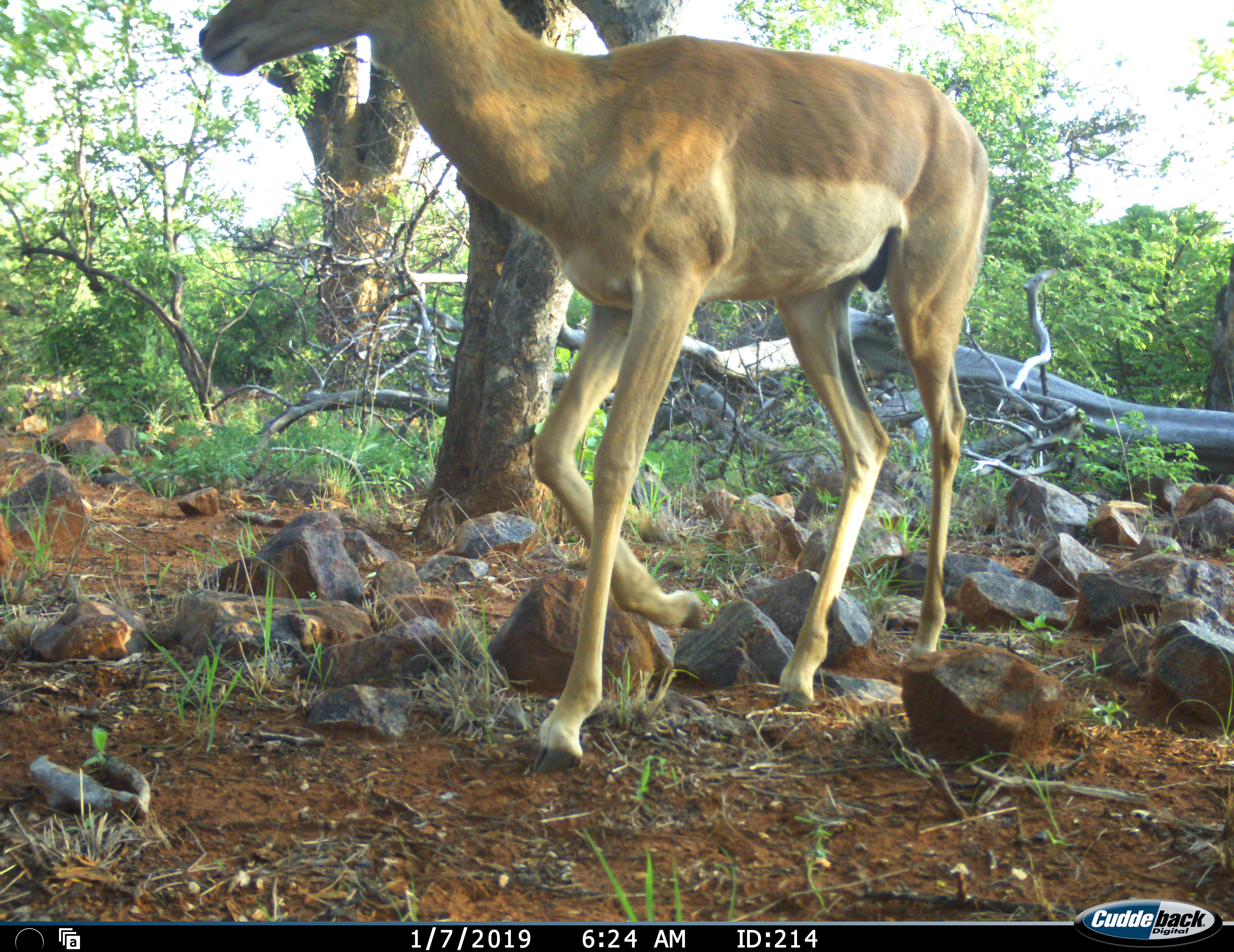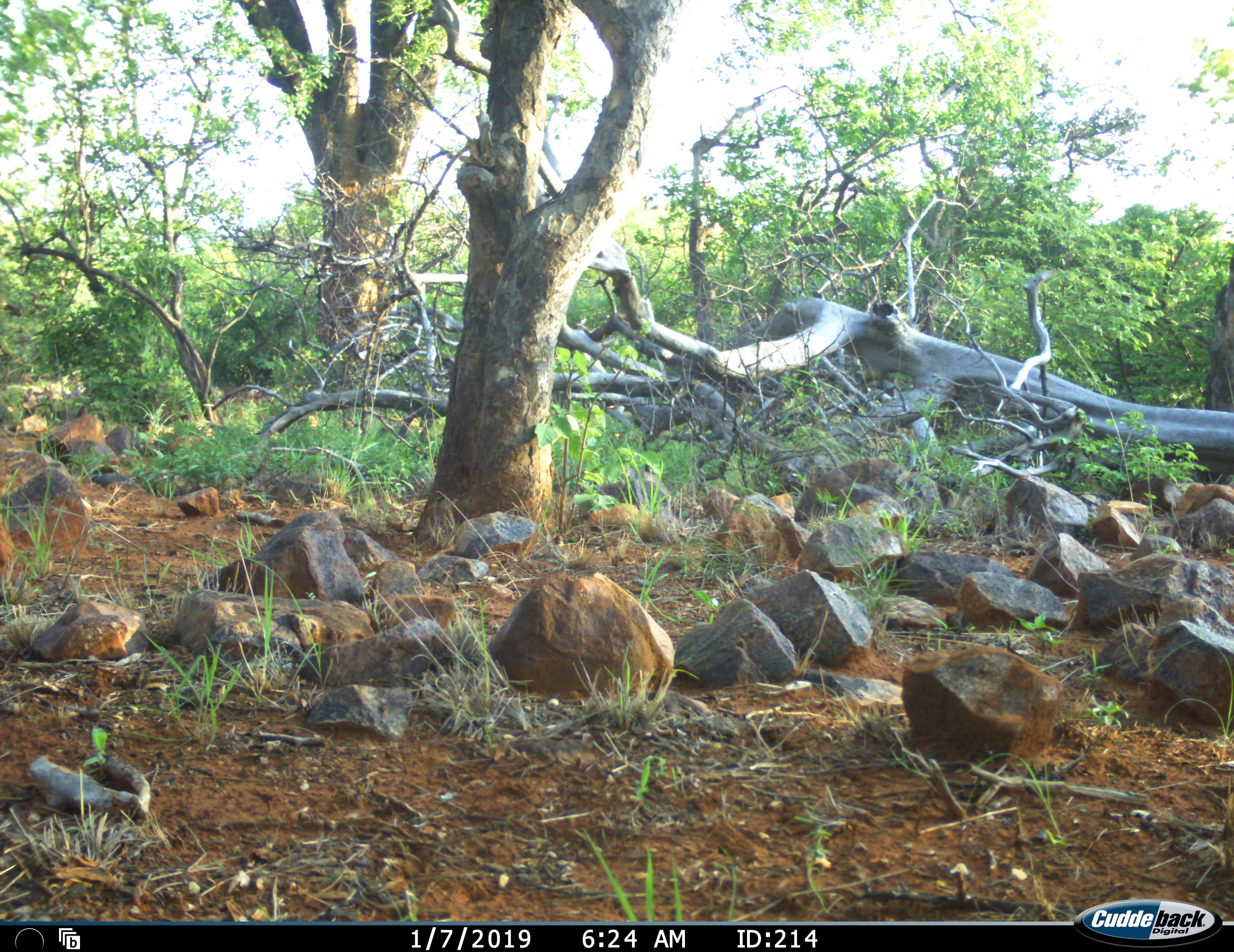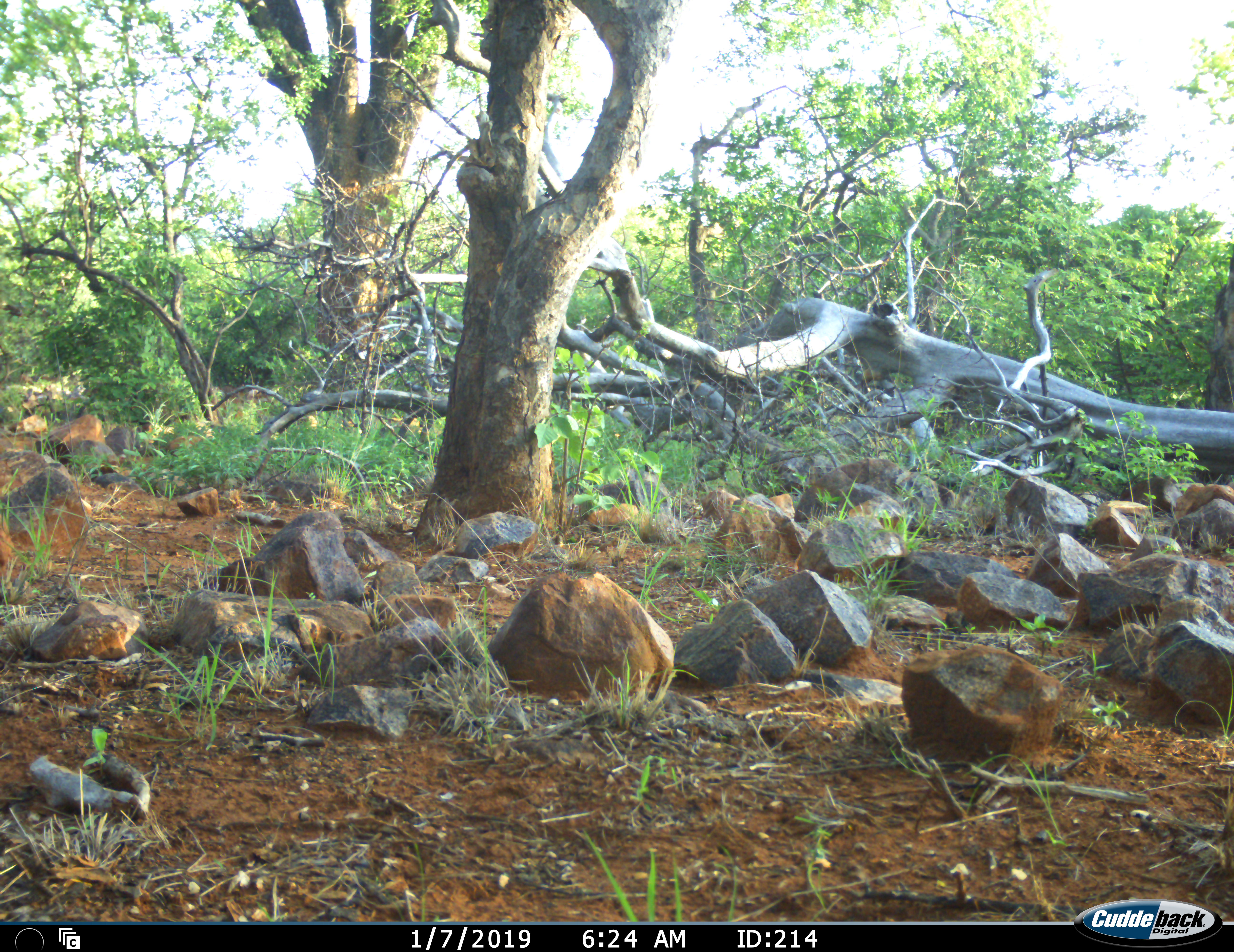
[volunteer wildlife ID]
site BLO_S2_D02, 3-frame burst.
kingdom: Animalia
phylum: Chordata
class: Mammalia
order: Artiodactyla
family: Bovidae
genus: Aepyceros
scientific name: Aepyceros melampus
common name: impala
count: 1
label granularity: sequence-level